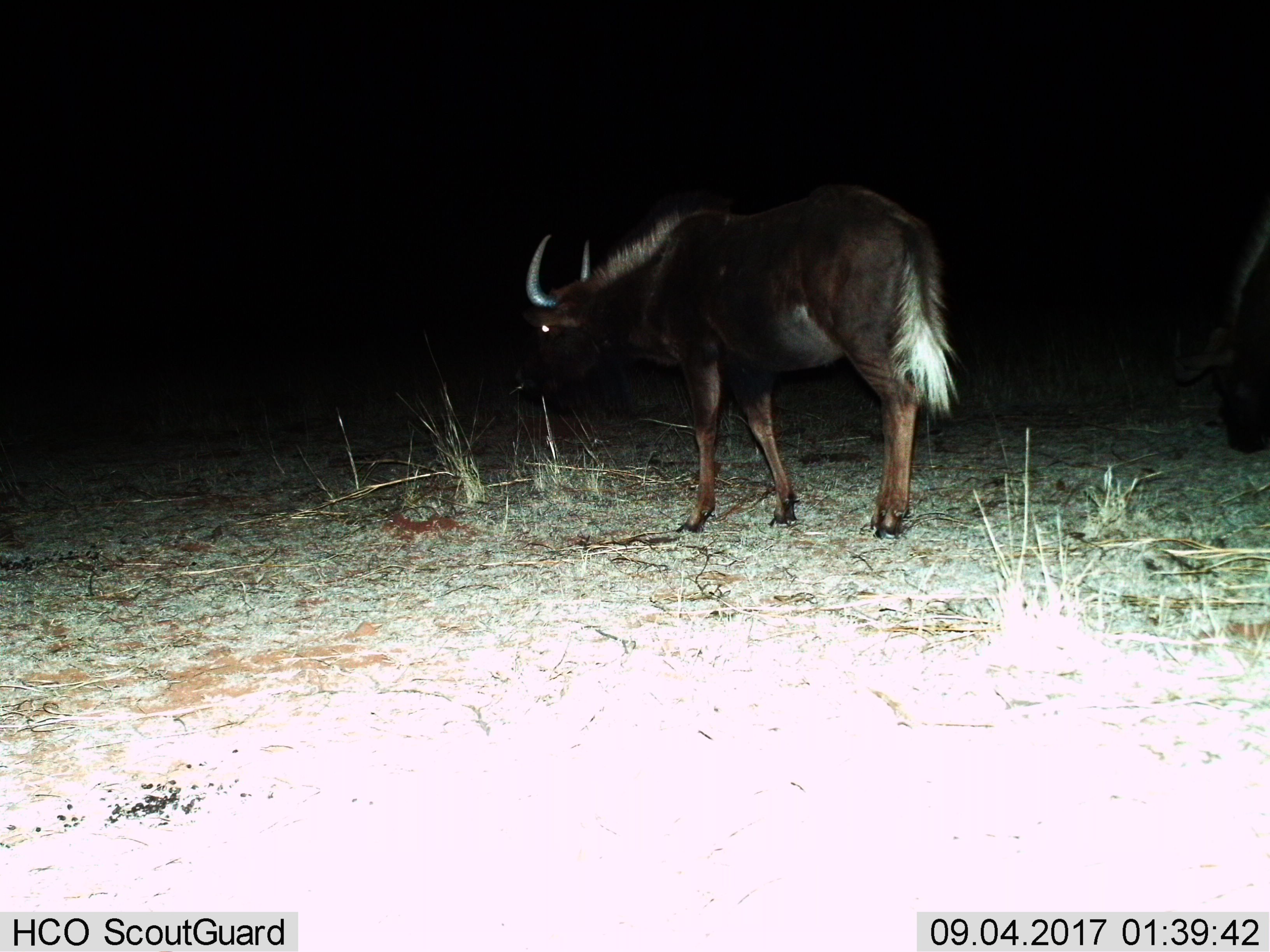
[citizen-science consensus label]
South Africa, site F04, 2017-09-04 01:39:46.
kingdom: Animalia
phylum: Chordata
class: Mammalia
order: Artiodactyla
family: Bovidae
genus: Connochaetes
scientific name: Connochaetes gnou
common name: black wildebeest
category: wildebeestblack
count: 1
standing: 14%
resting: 0%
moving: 71%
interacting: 0%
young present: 0%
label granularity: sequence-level